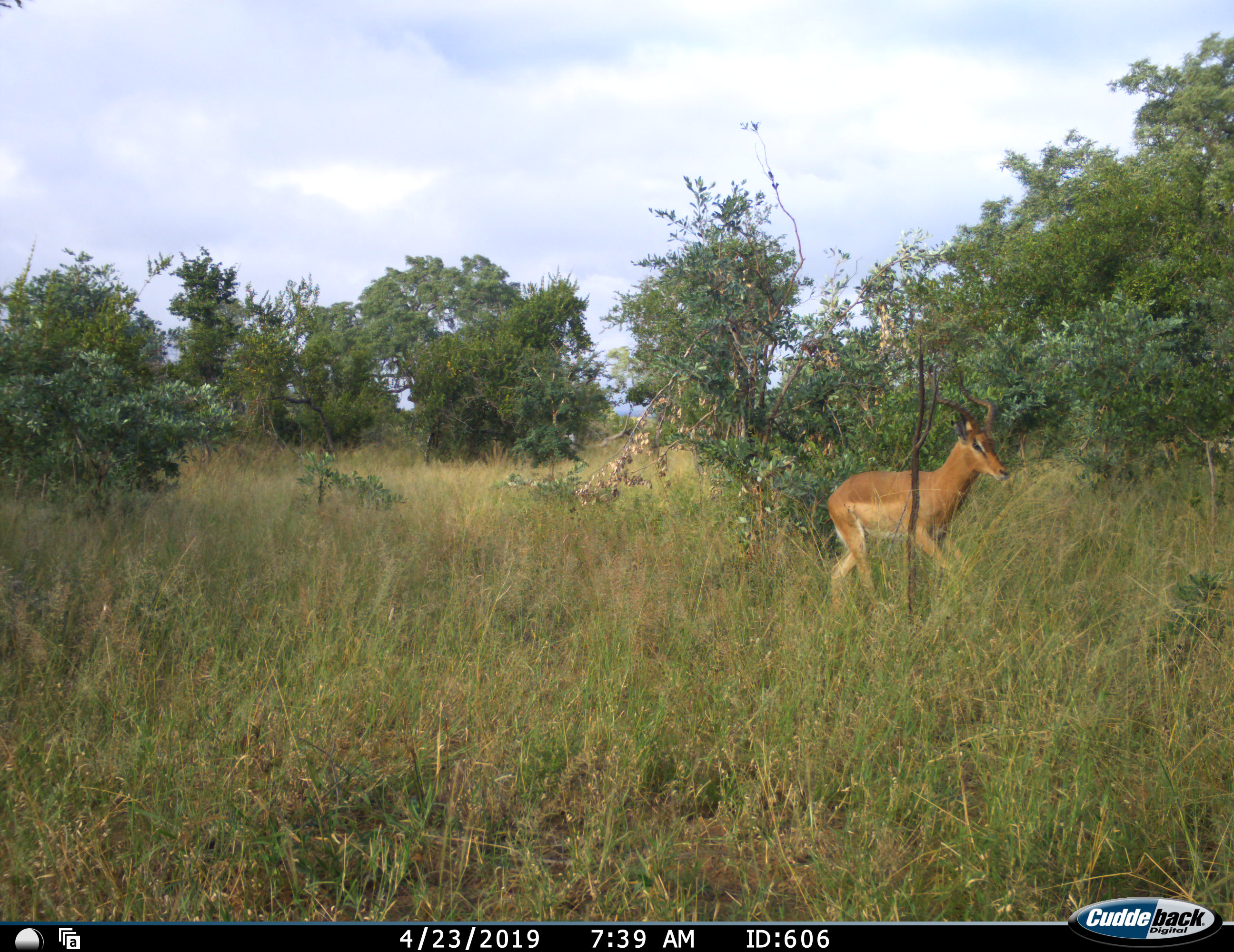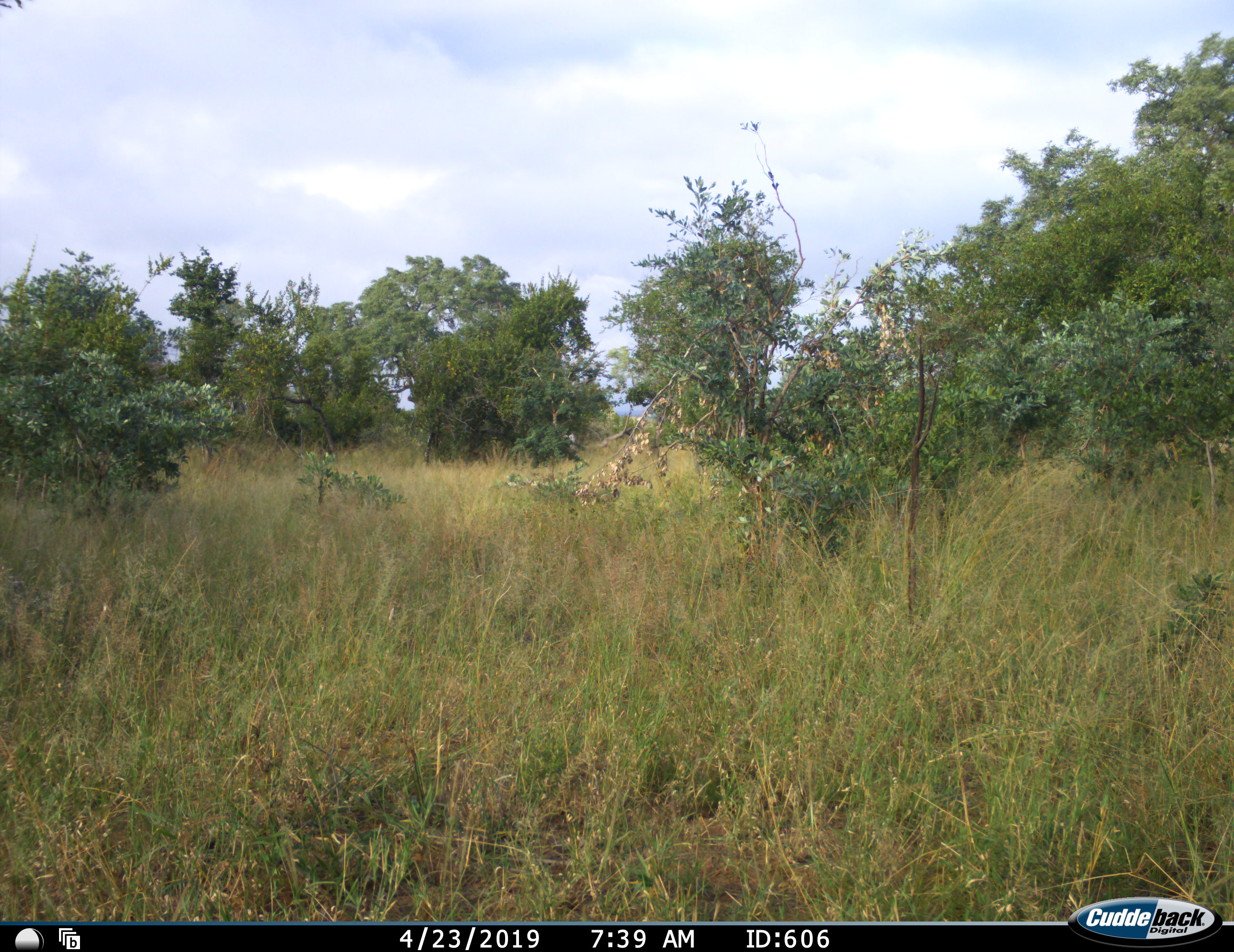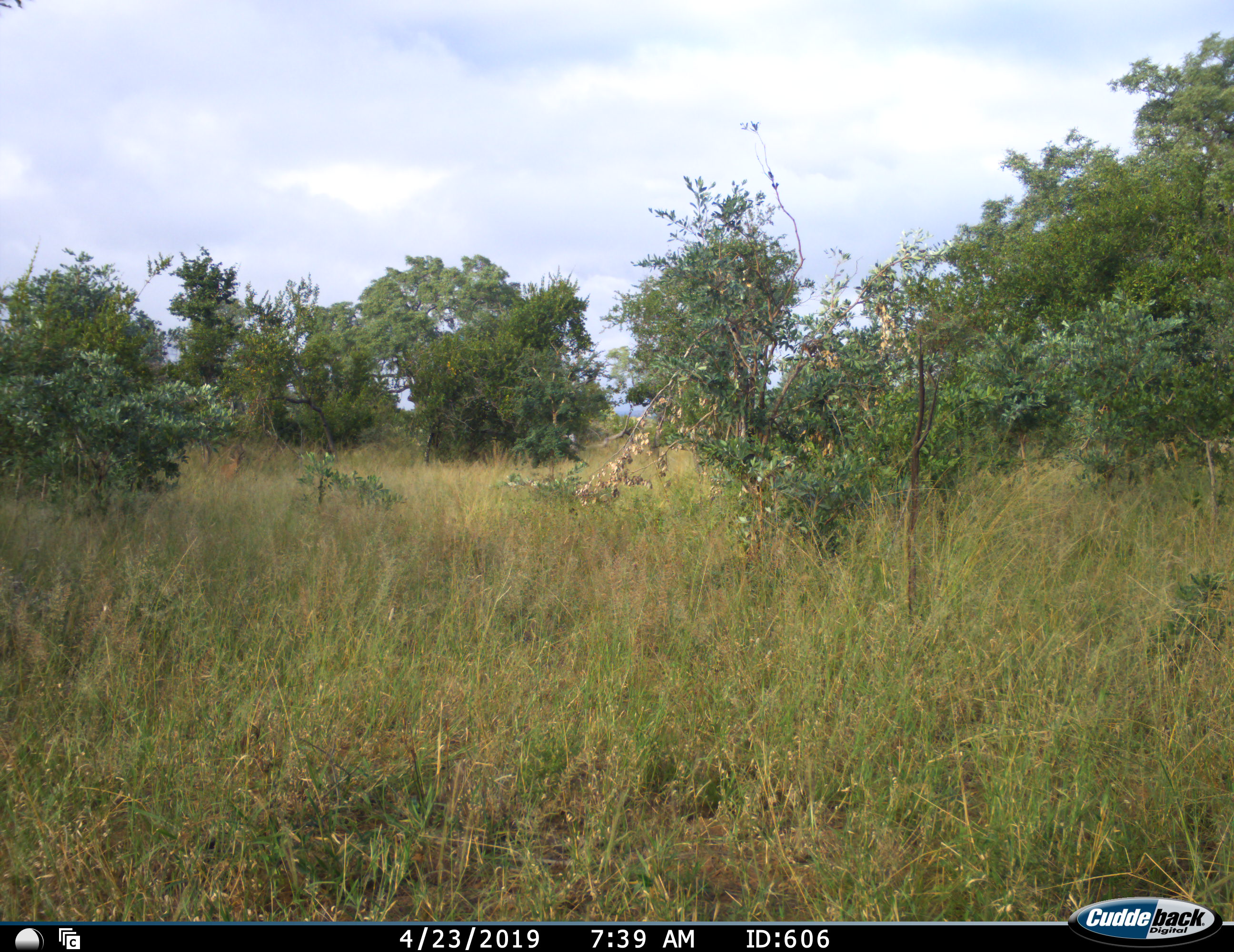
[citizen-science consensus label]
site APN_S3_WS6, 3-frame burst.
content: unidentified animal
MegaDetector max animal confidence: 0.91